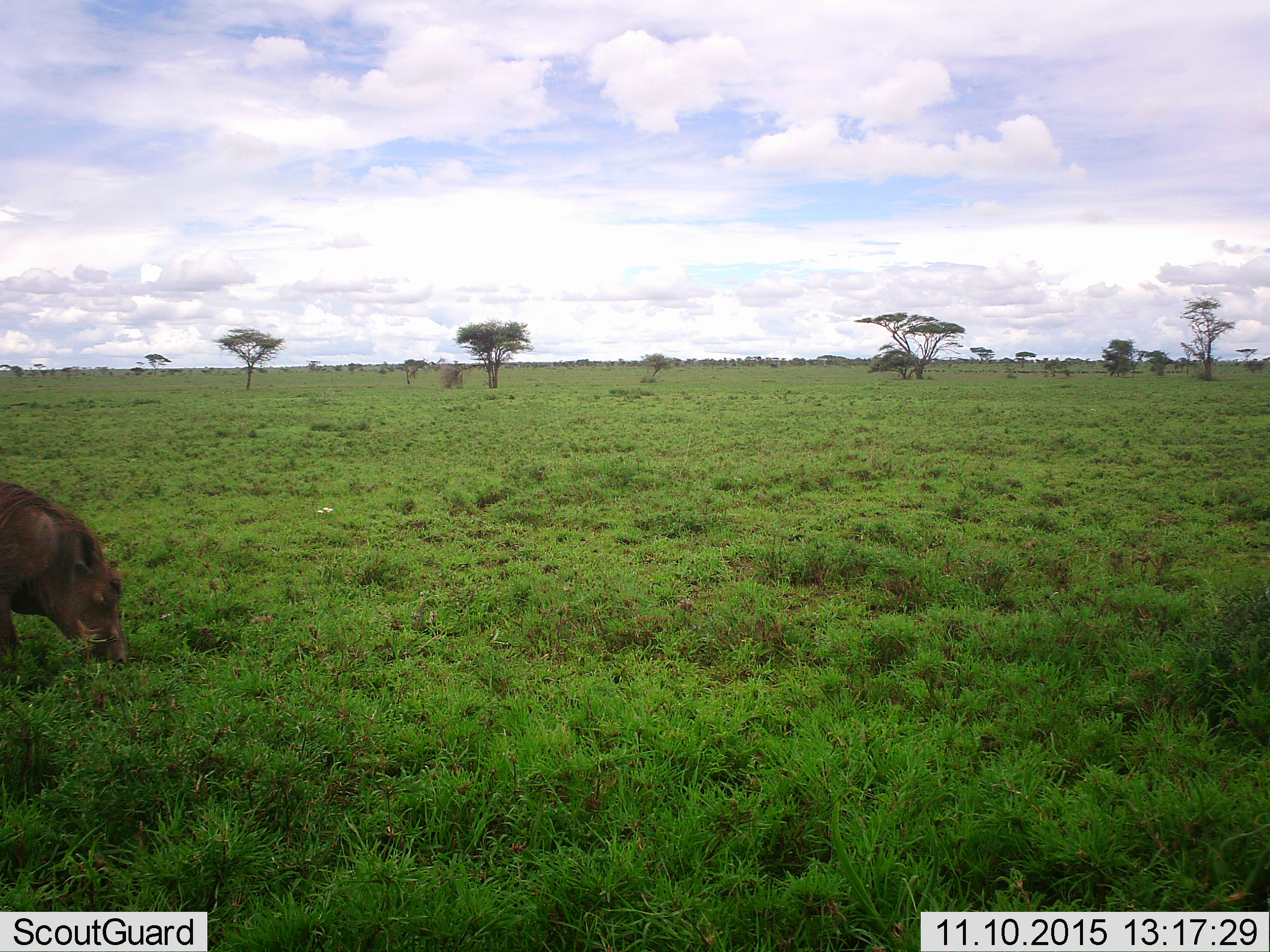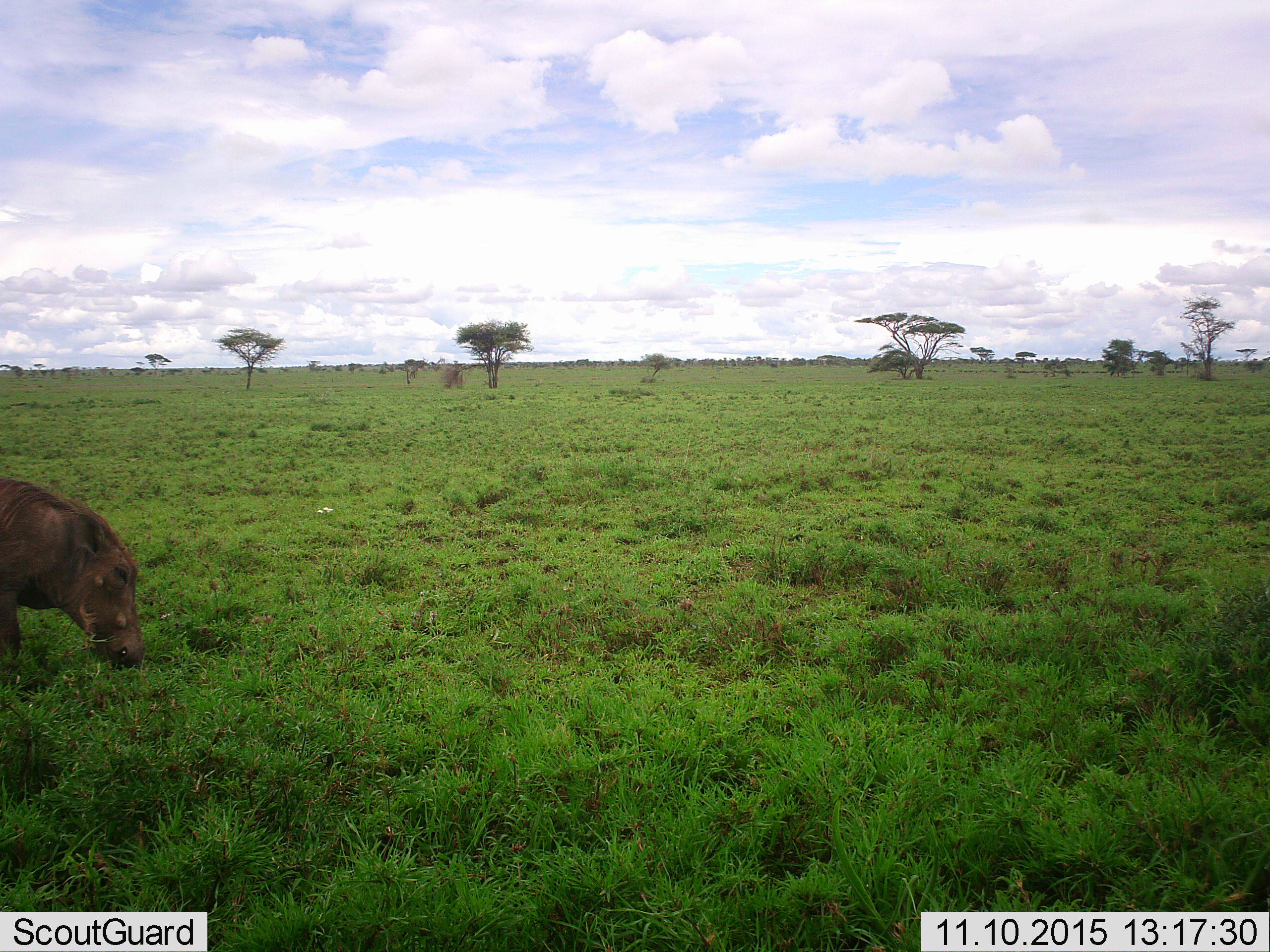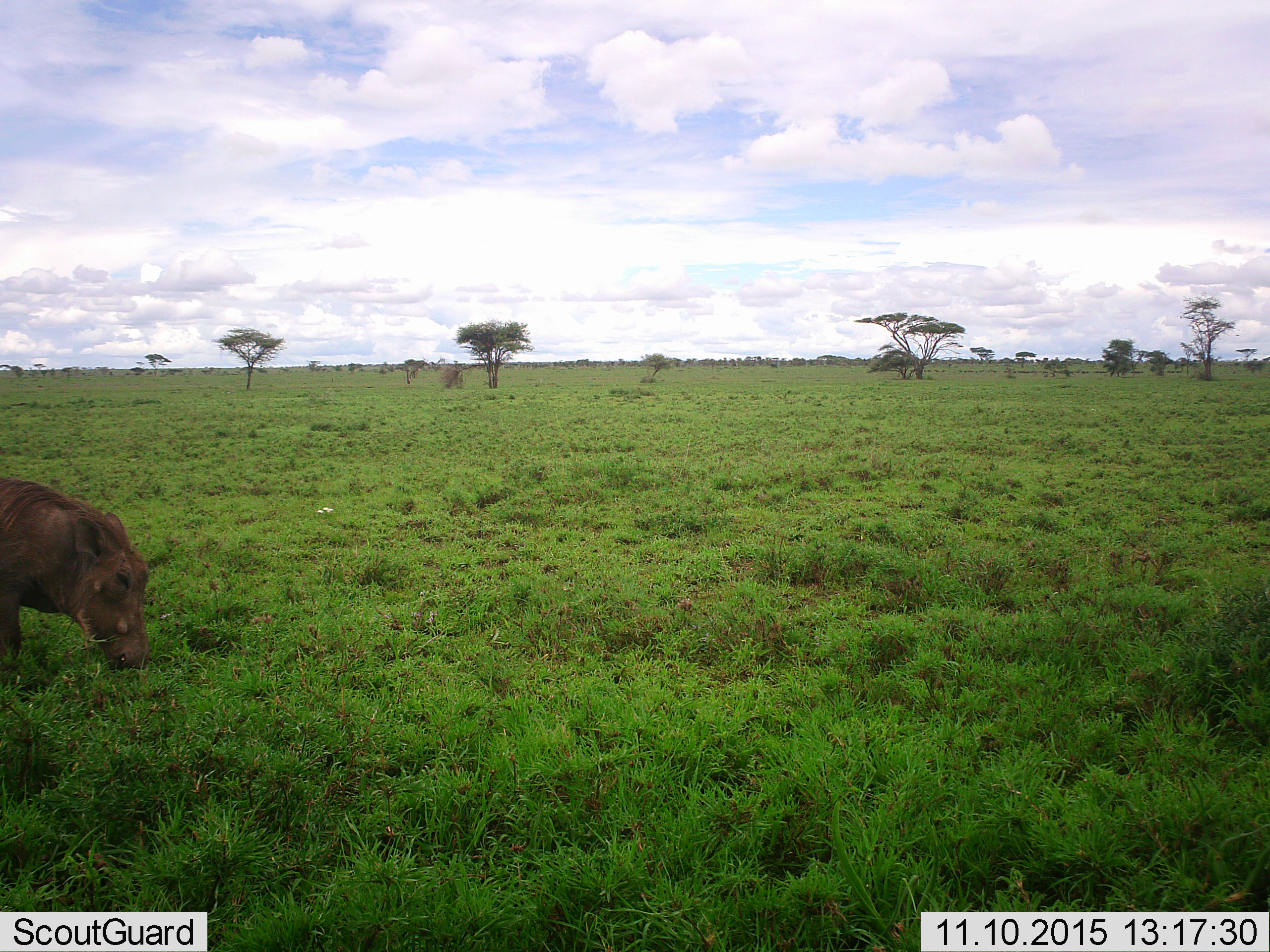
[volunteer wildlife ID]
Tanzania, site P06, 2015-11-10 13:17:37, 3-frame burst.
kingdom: Animalia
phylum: Chordata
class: Mammalia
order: Artiodactyla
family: Suidae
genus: Phacochoerus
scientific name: Phacochoerus africanus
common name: warthog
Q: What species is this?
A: Warthog (Phacochoerus africanus).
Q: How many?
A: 1.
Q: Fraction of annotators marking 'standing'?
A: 14%.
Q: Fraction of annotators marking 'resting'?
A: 0%.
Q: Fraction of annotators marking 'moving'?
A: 0%.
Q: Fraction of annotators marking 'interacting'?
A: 0%.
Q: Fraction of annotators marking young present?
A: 0%.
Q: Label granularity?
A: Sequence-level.